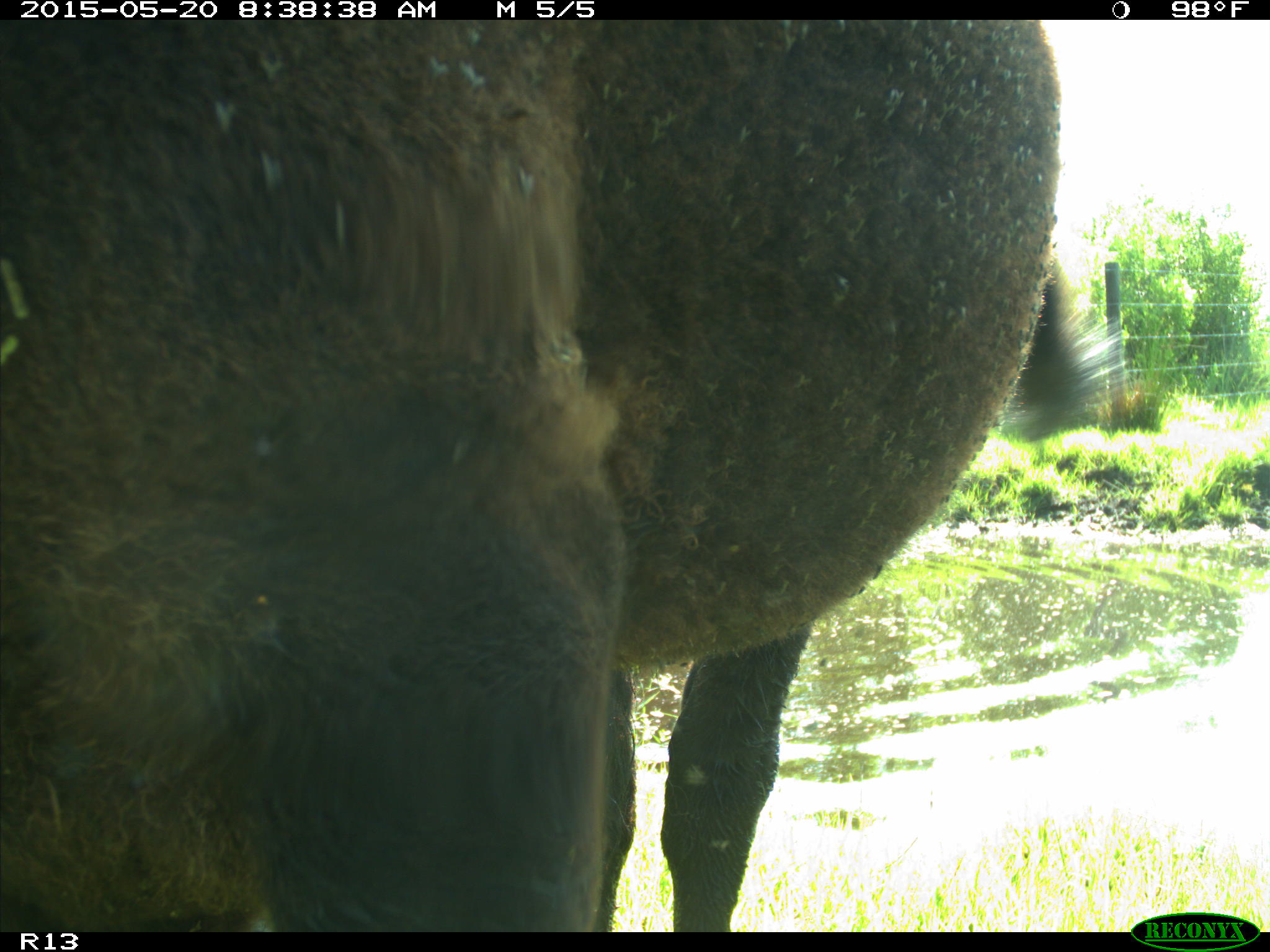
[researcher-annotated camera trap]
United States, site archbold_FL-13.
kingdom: Animalia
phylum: Chordata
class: Mammalia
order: Artiodactyla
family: Bovidae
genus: Bos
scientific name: Bos taurus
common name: domestic cow